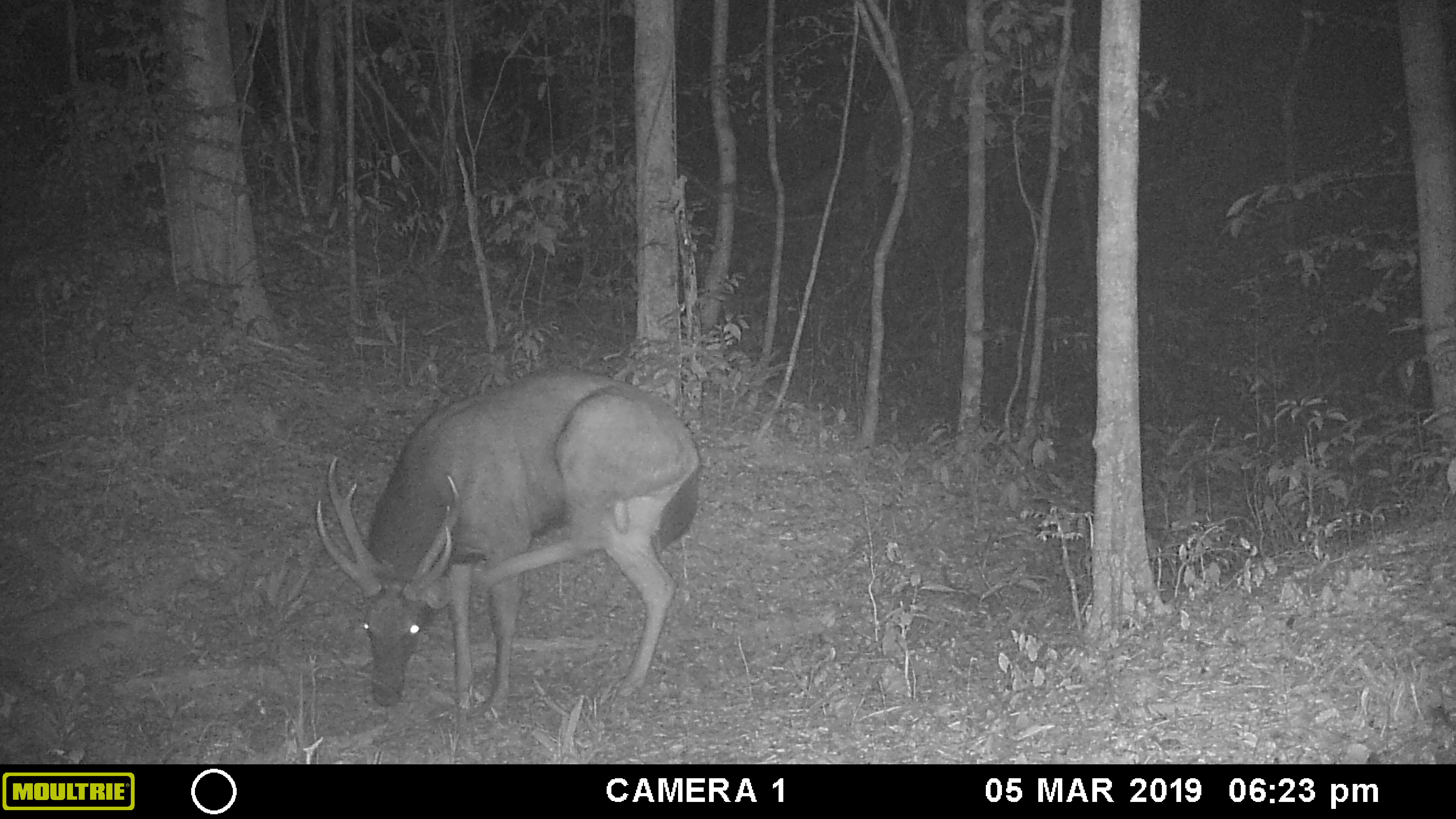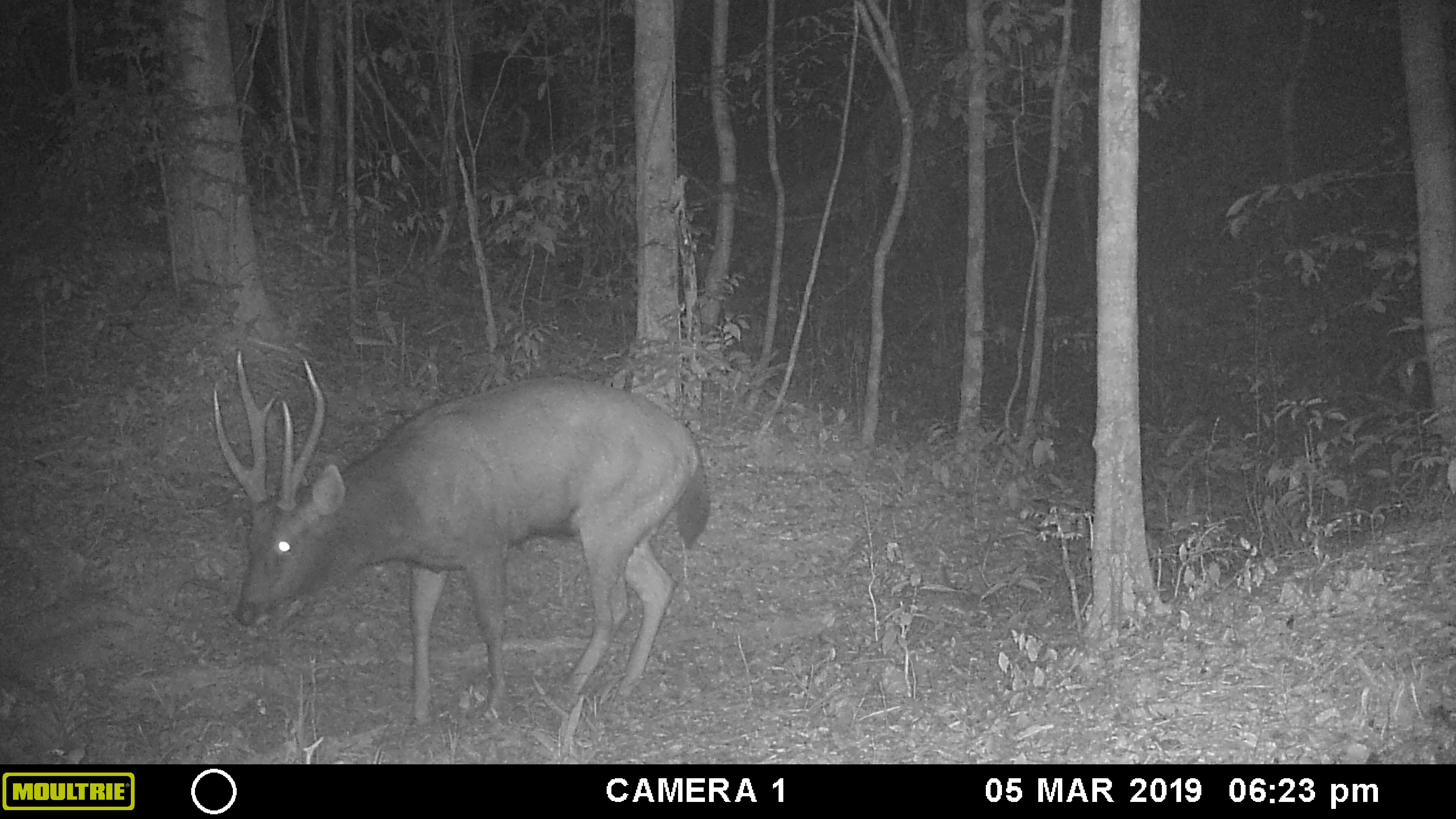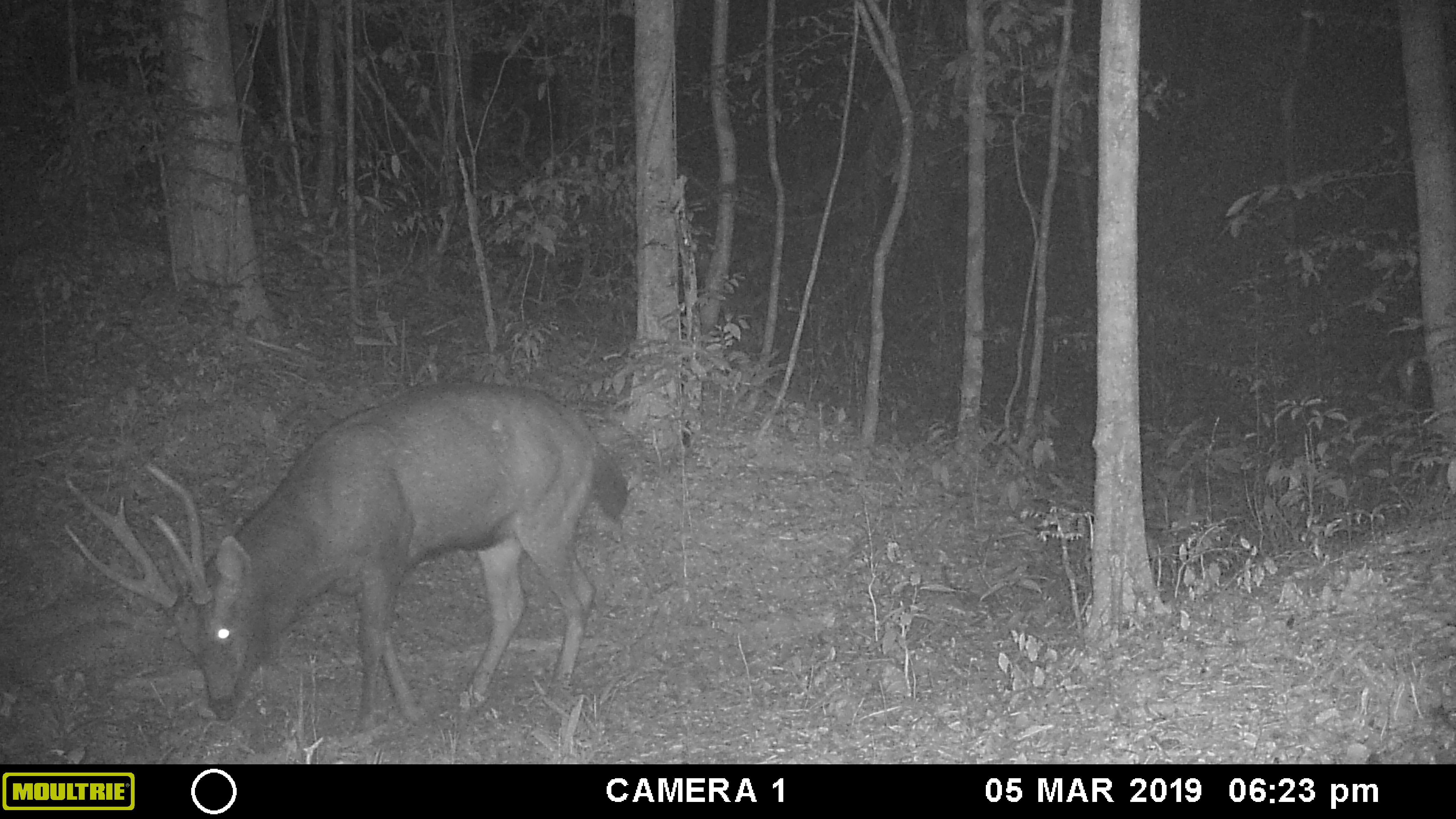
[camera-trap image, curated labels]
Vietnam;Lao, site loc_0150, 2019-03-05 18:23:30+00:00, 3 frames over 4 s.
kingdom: Animalia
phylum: Chordata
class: Mammalia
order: Artiodactyla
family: Cervidae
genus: Rusa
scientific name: Rusa unicolor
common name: sambar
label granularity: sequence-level